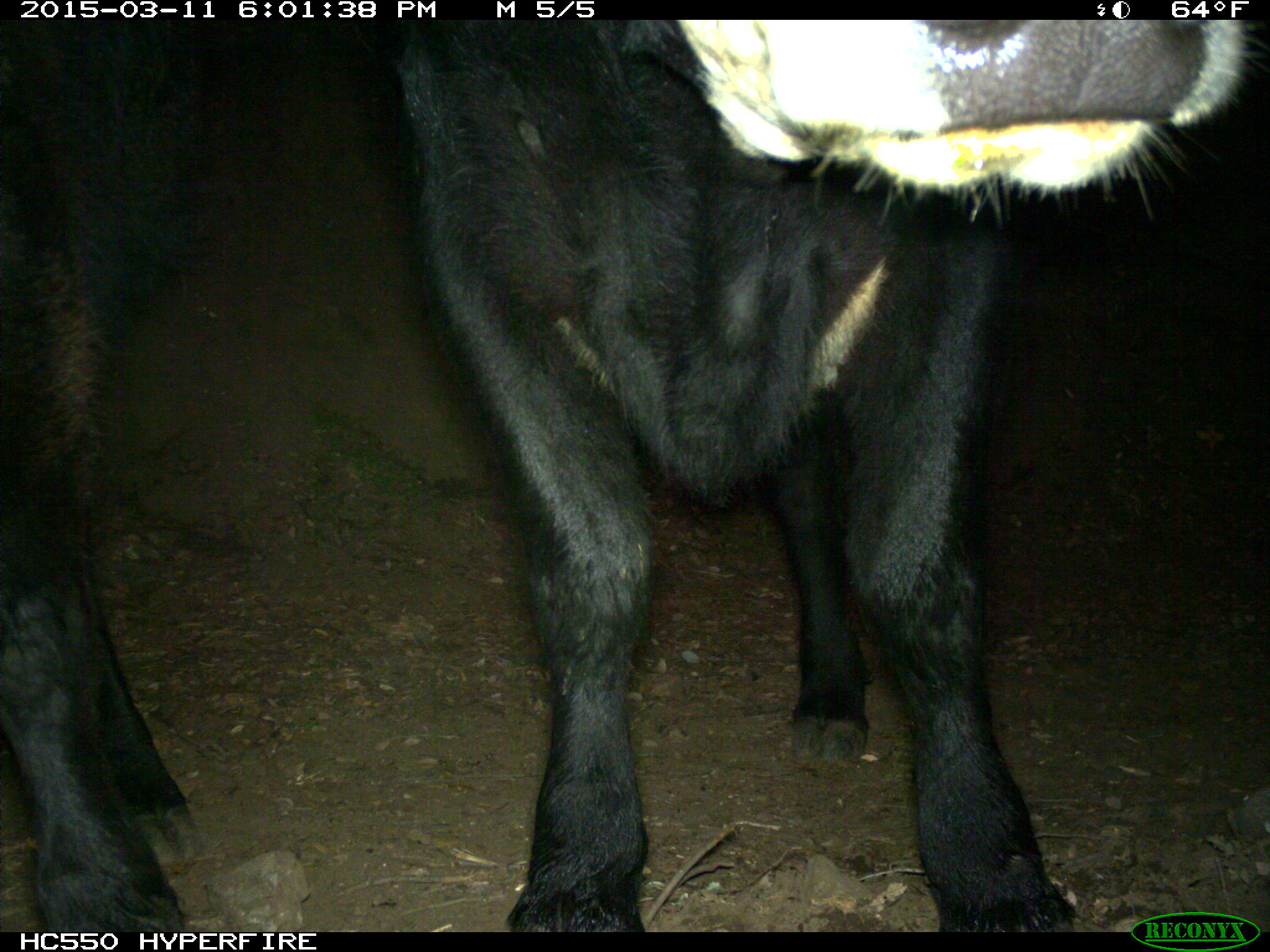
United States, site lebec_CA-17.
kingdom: Animalia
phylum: Chordata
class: Mammalia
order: Artiodactyla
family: Bovidae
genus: Bos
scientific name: Bos taurus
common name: domestic cow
Bos taurus (domestic cow).